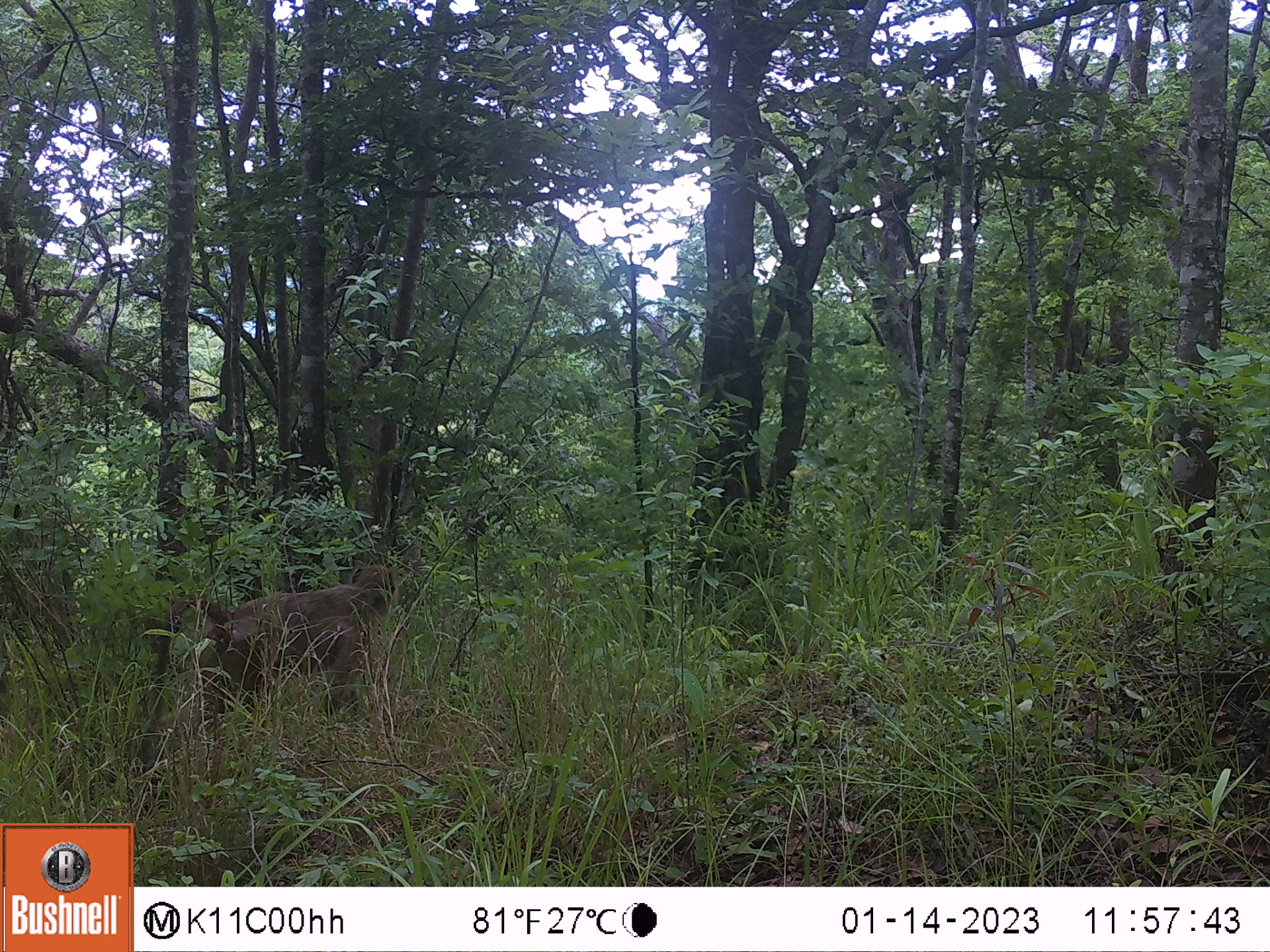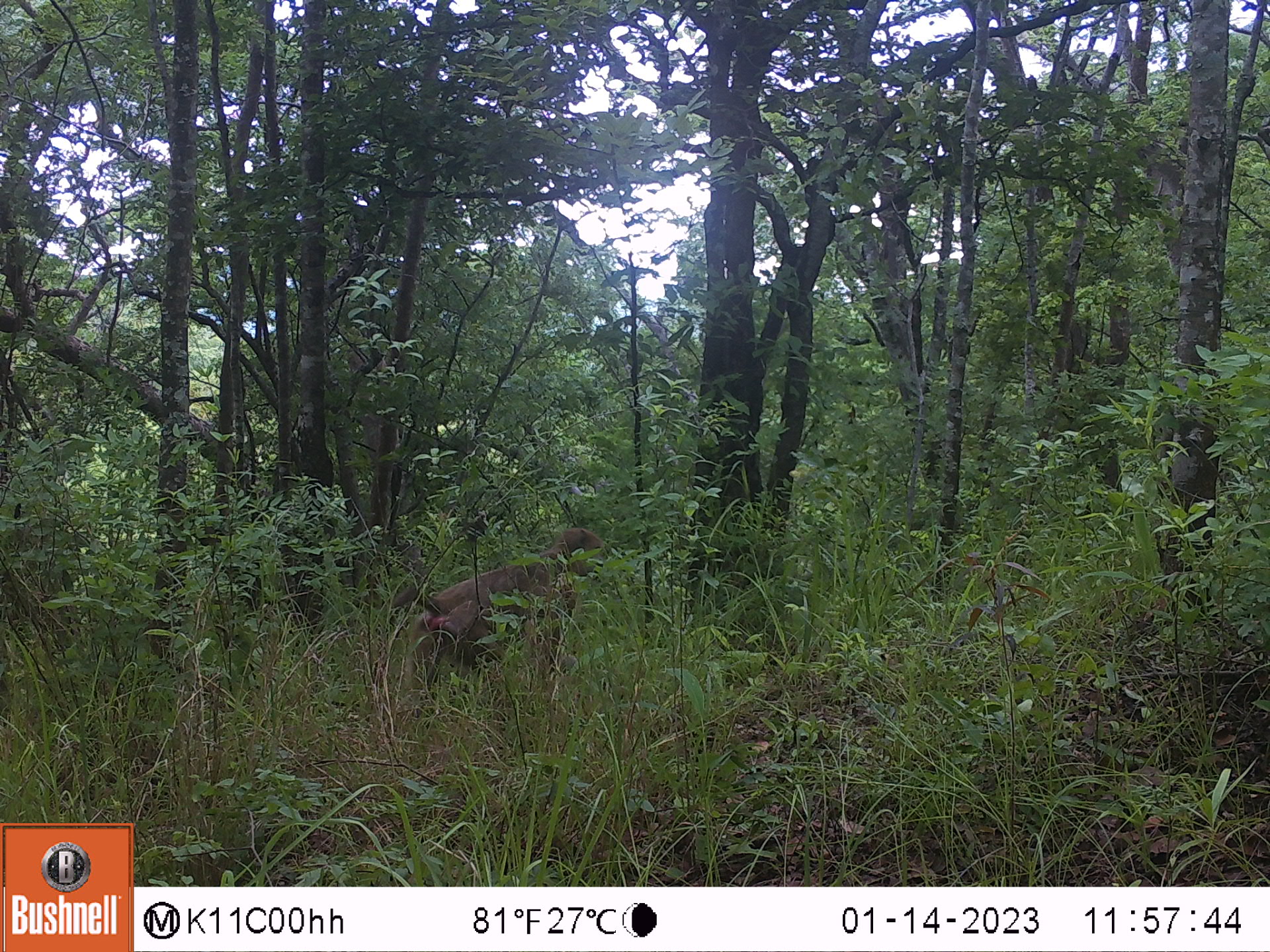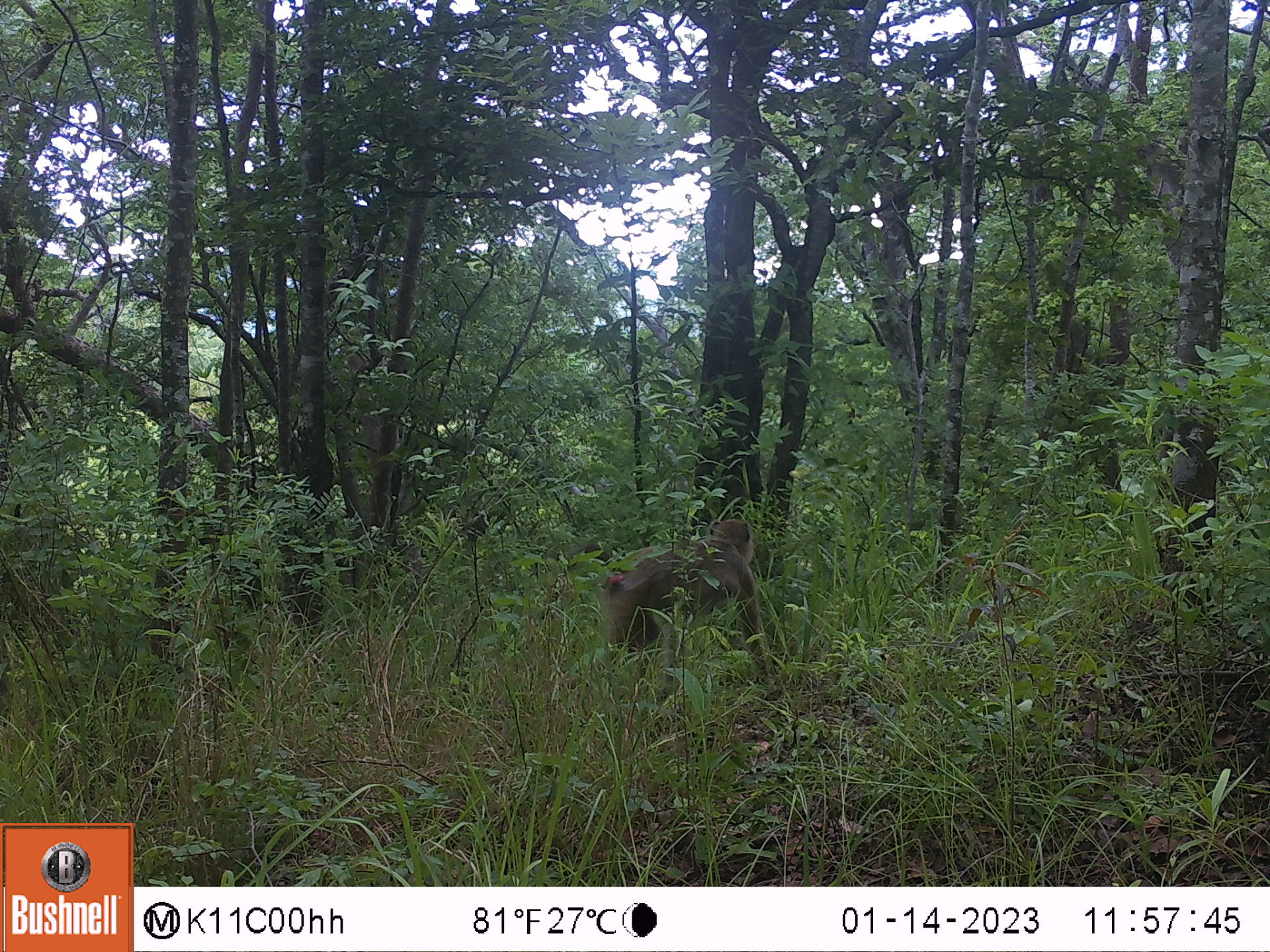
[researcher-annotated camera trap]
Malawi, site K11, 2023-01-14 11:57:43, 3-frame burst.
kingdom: Animalia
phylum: Chordata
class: Mammalia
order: Primates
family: Cercopithecidae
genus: Papio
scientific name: Papio cynocephalus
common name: yellow baboon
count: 1